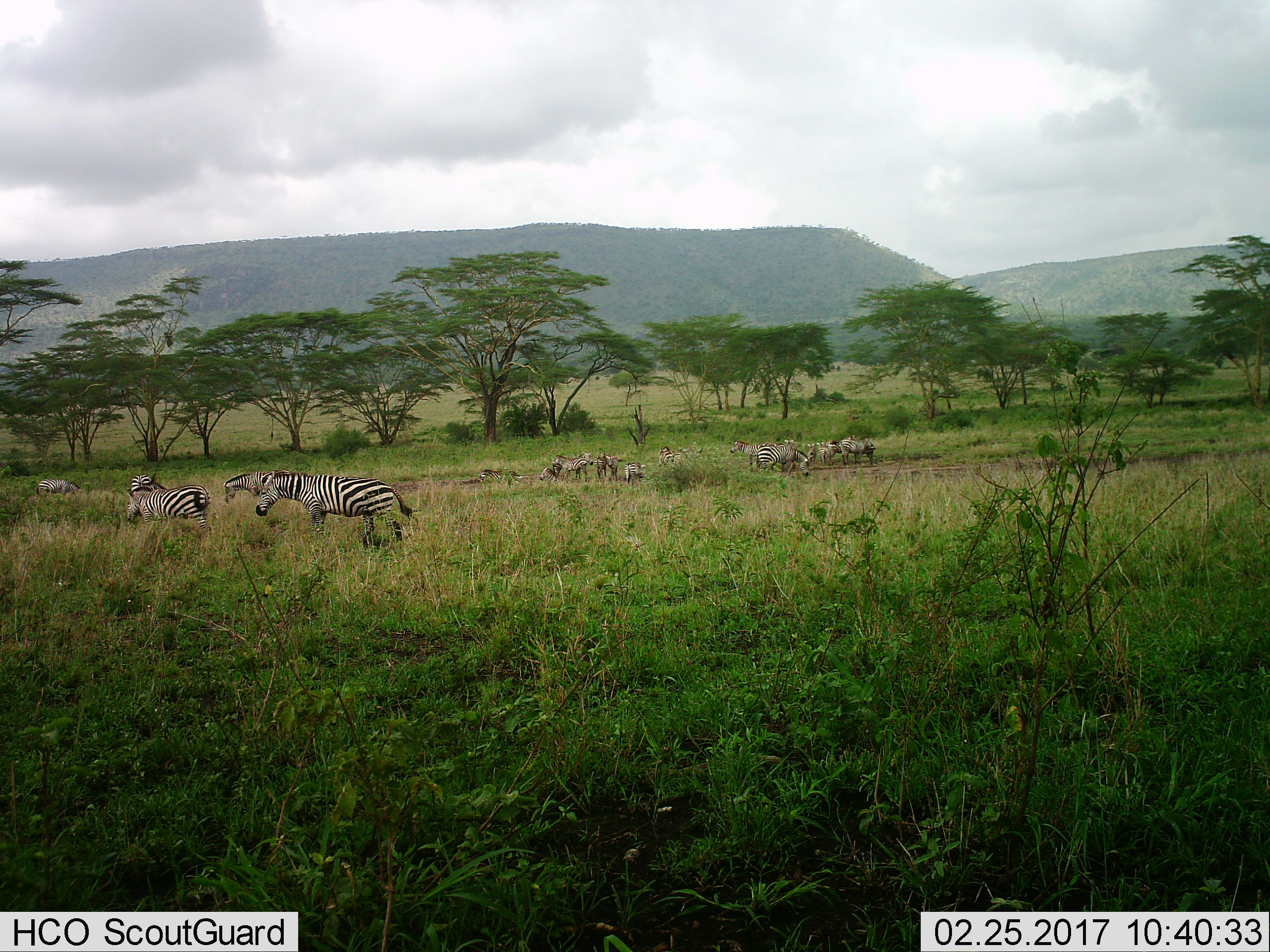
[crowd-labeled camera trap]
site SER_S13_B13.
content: unidentified animal